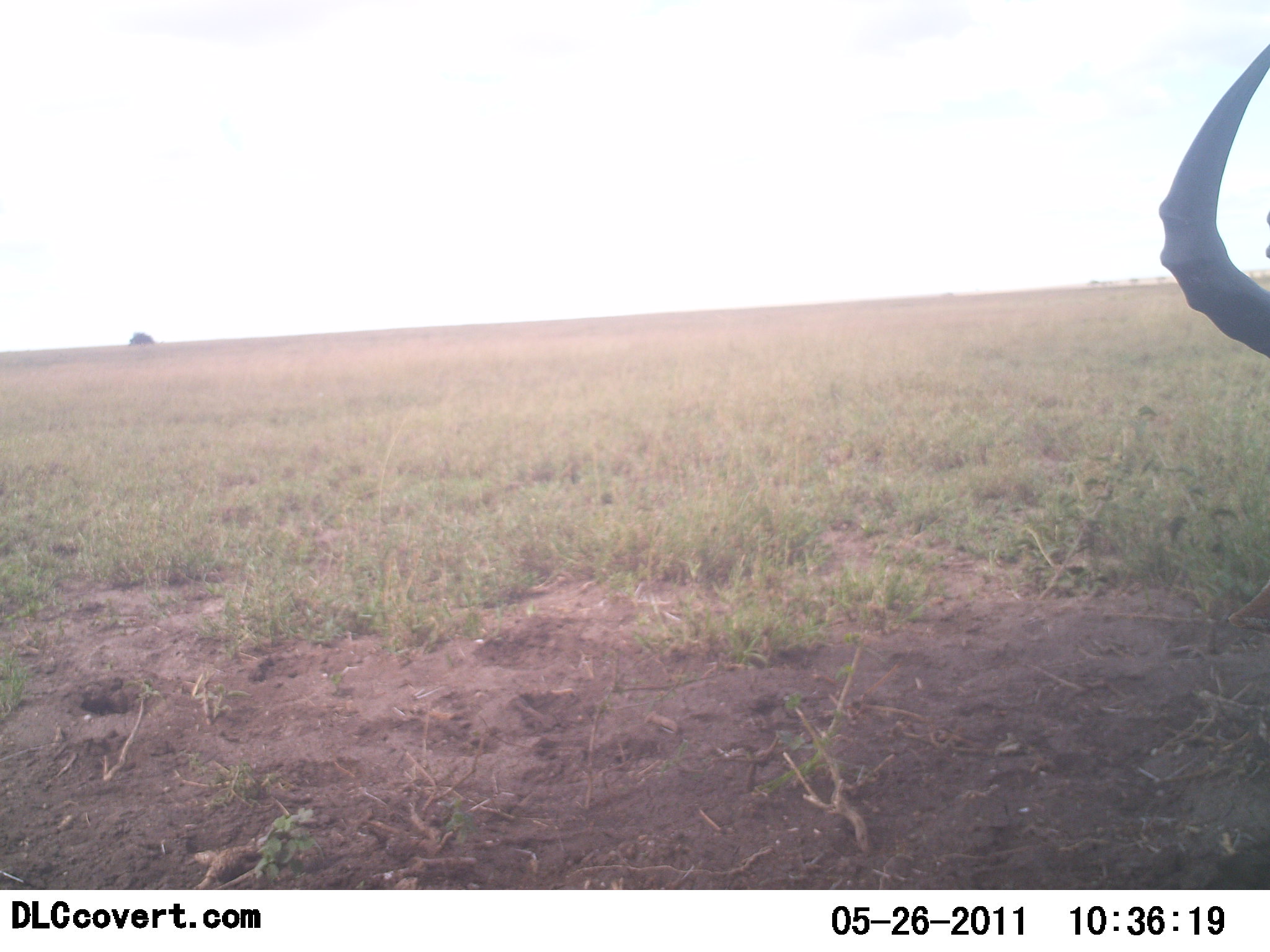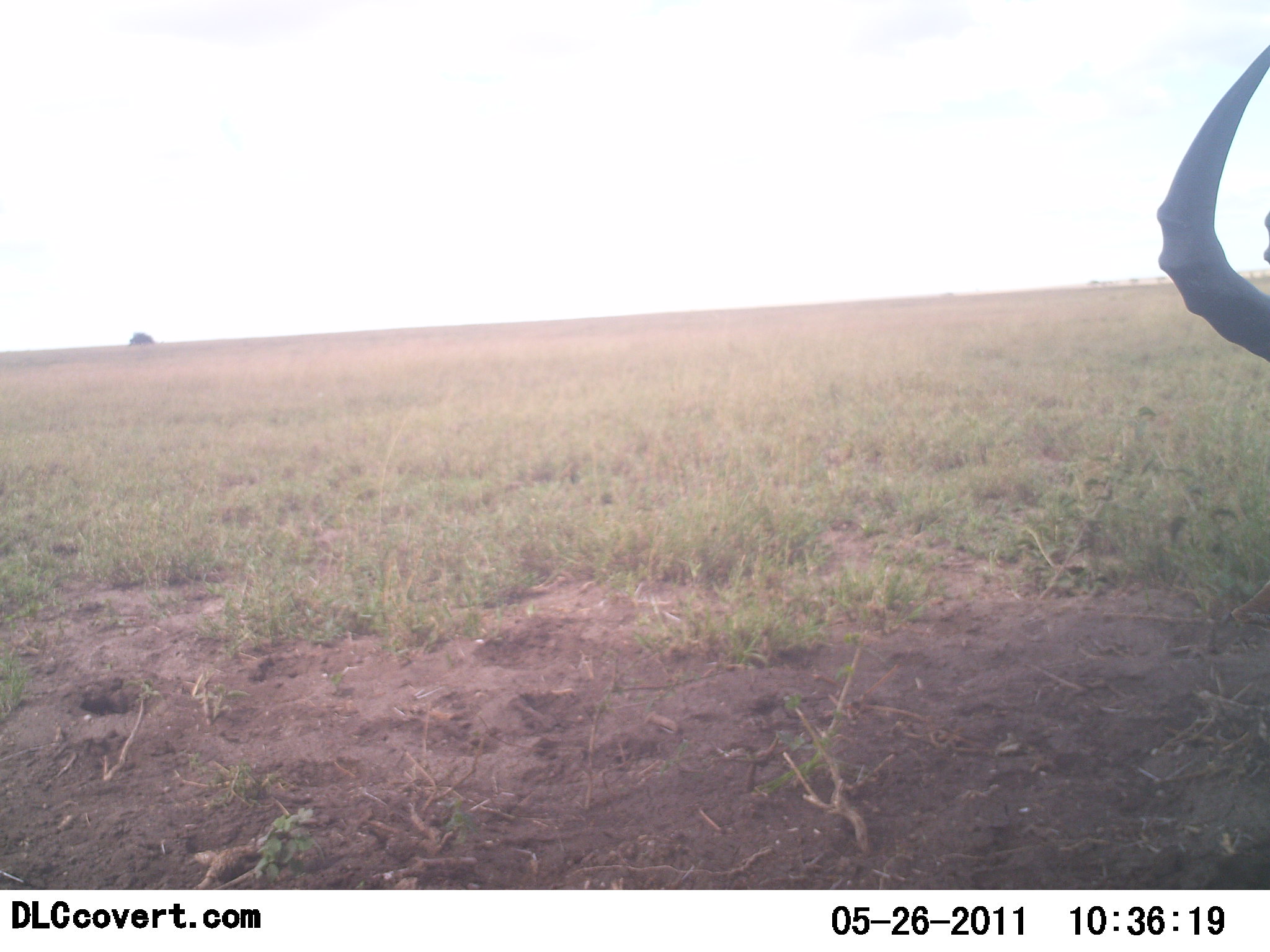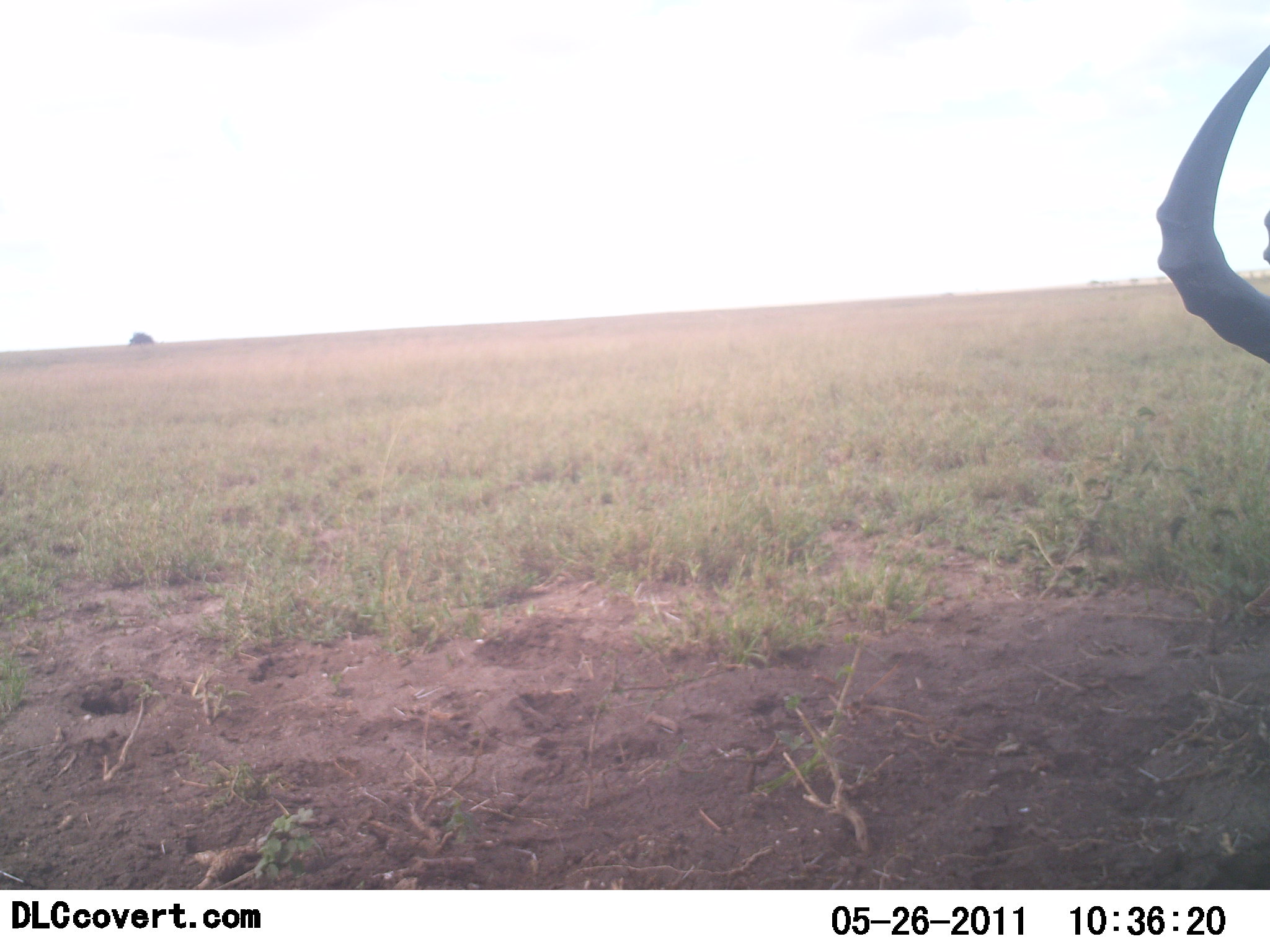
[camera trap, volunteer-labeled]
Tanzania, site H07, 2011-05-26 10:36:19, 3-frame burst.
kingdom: Animalia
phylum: Chordata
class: Mammalia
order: Artiodactyla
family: Bovidae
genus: Alcelaphus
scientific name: Alcelaphus buselaphus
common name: hartebeest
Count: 1.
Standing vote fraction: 83%.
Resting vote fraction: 0%.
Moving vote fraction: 0%.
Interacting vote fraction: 0%.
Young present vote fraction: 0%.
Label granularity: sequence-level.